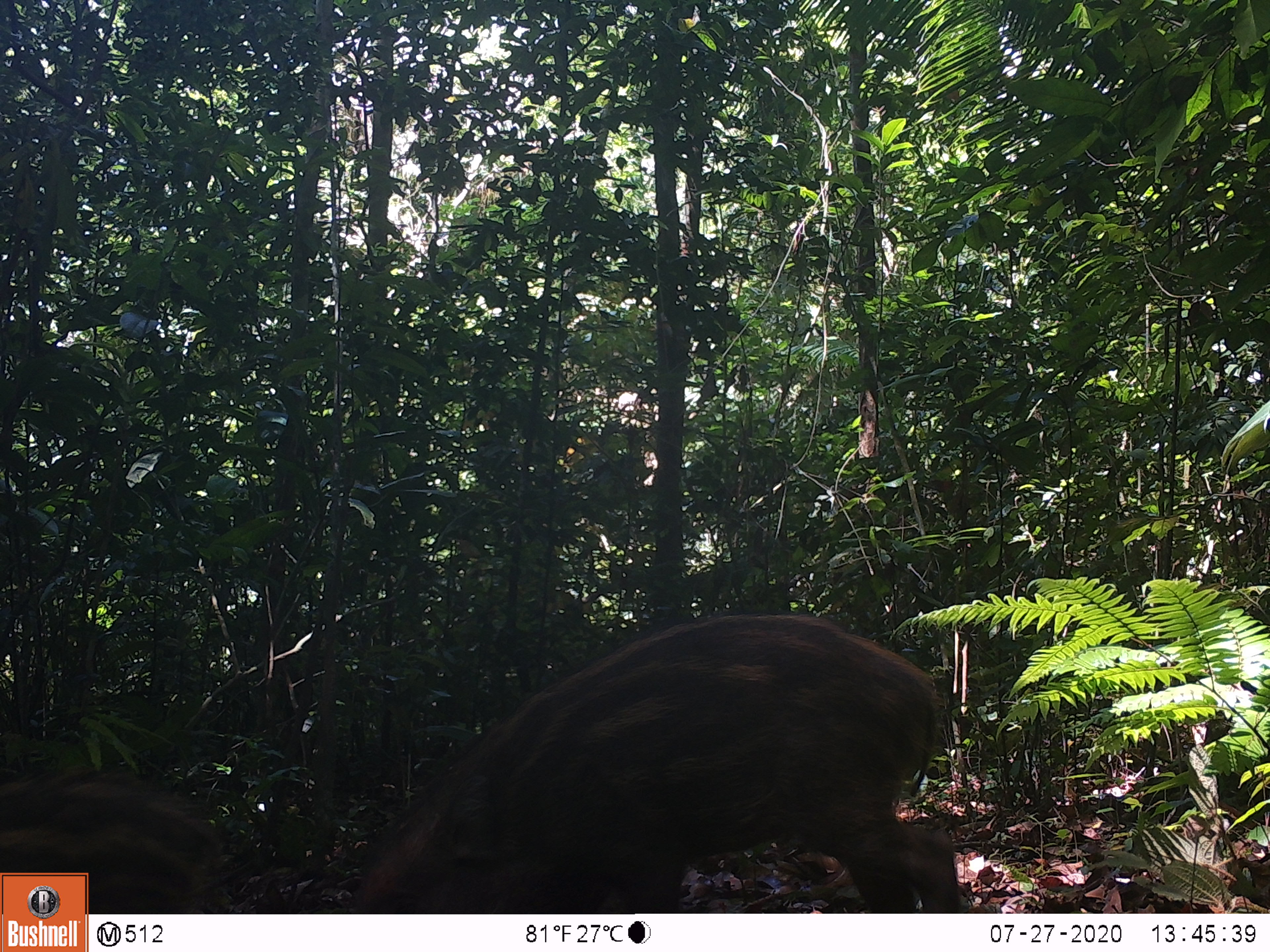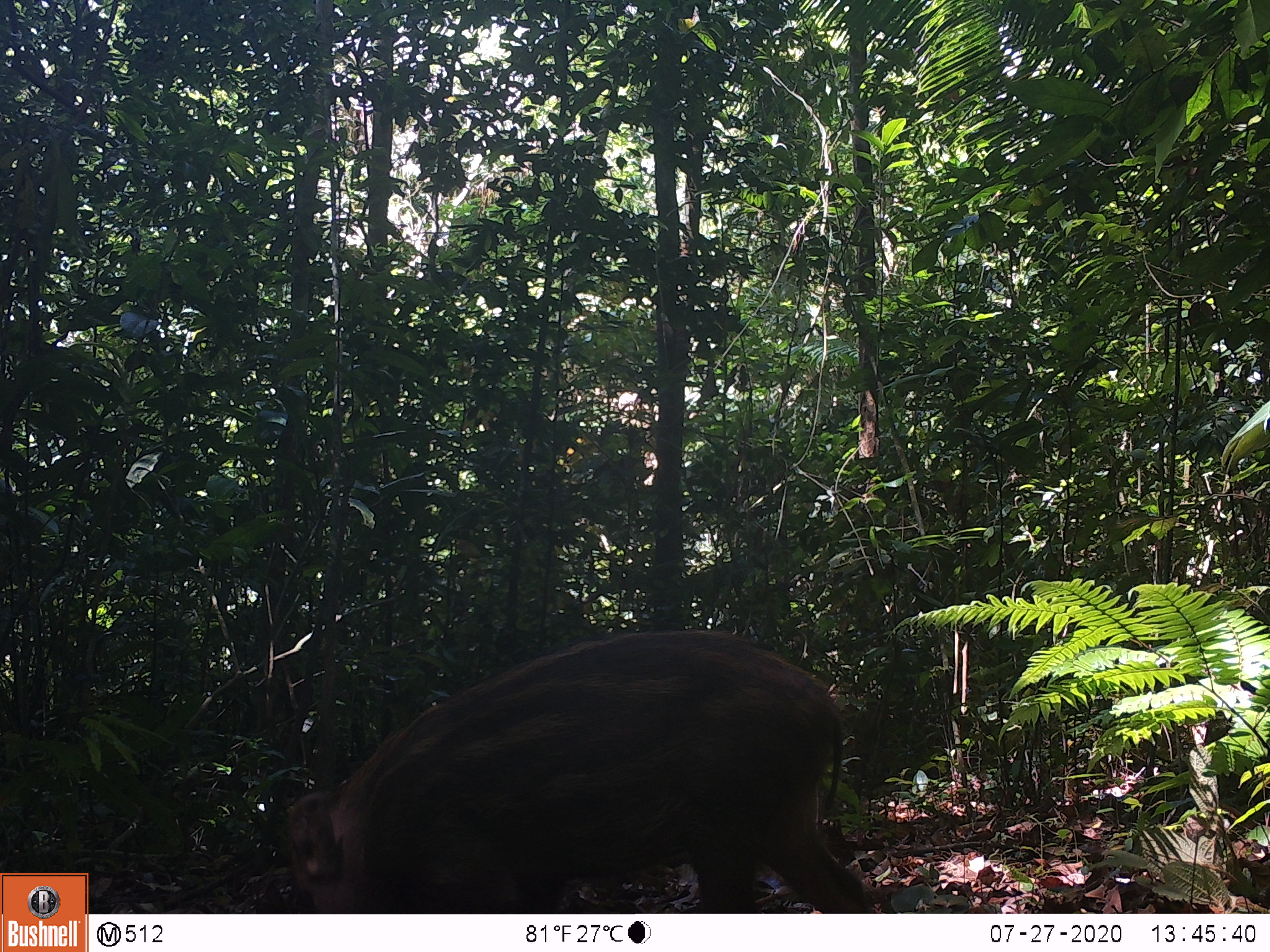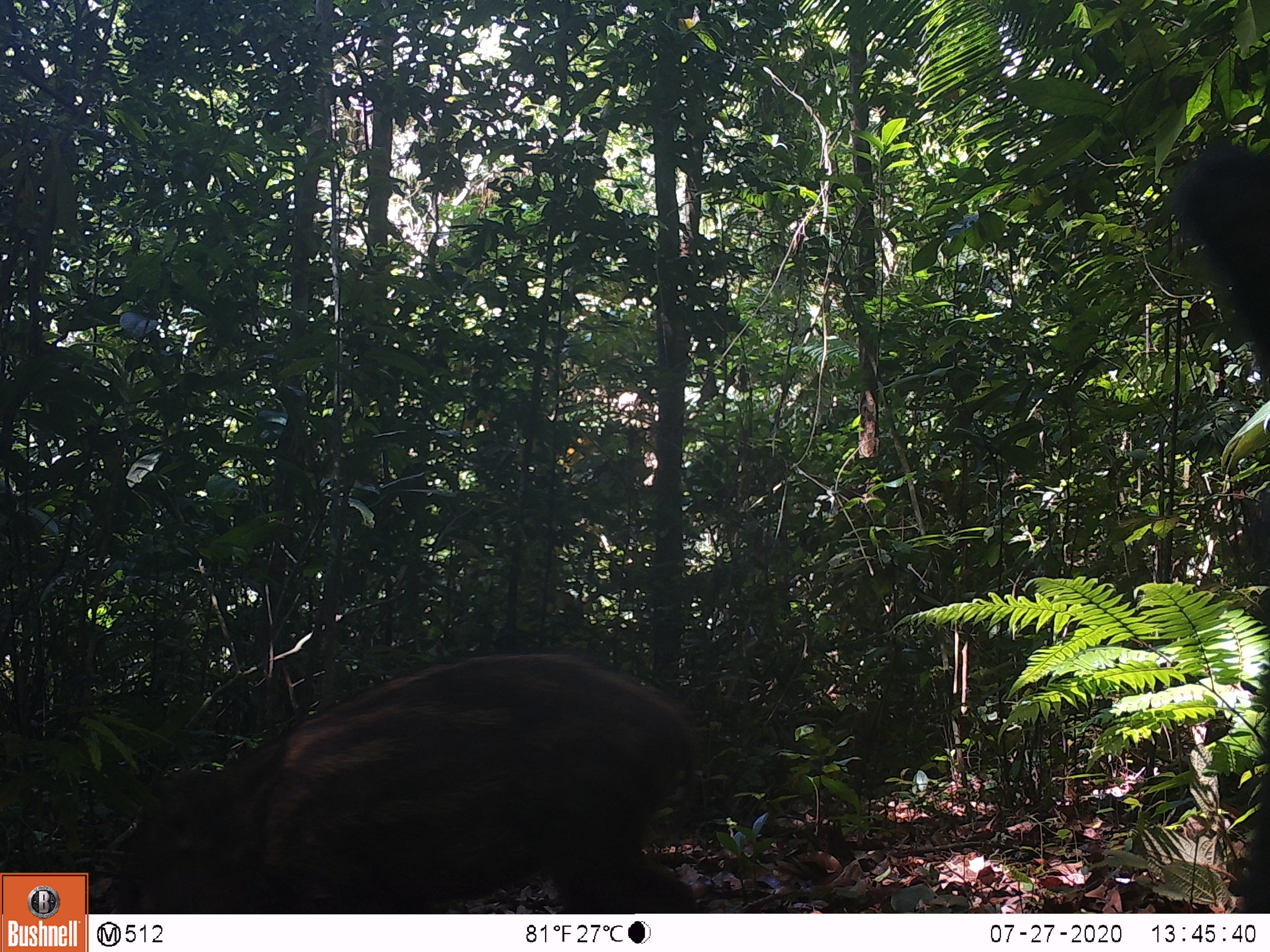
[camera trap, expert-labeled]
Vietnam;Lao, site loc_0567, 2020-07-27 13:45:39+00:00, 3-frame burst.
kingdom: Animalia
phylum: Chordata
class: Mammalia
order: Artiodactyla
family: Suidae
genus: Sus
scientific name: Sus scrofa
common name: eurasian wild pig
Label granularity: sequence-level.